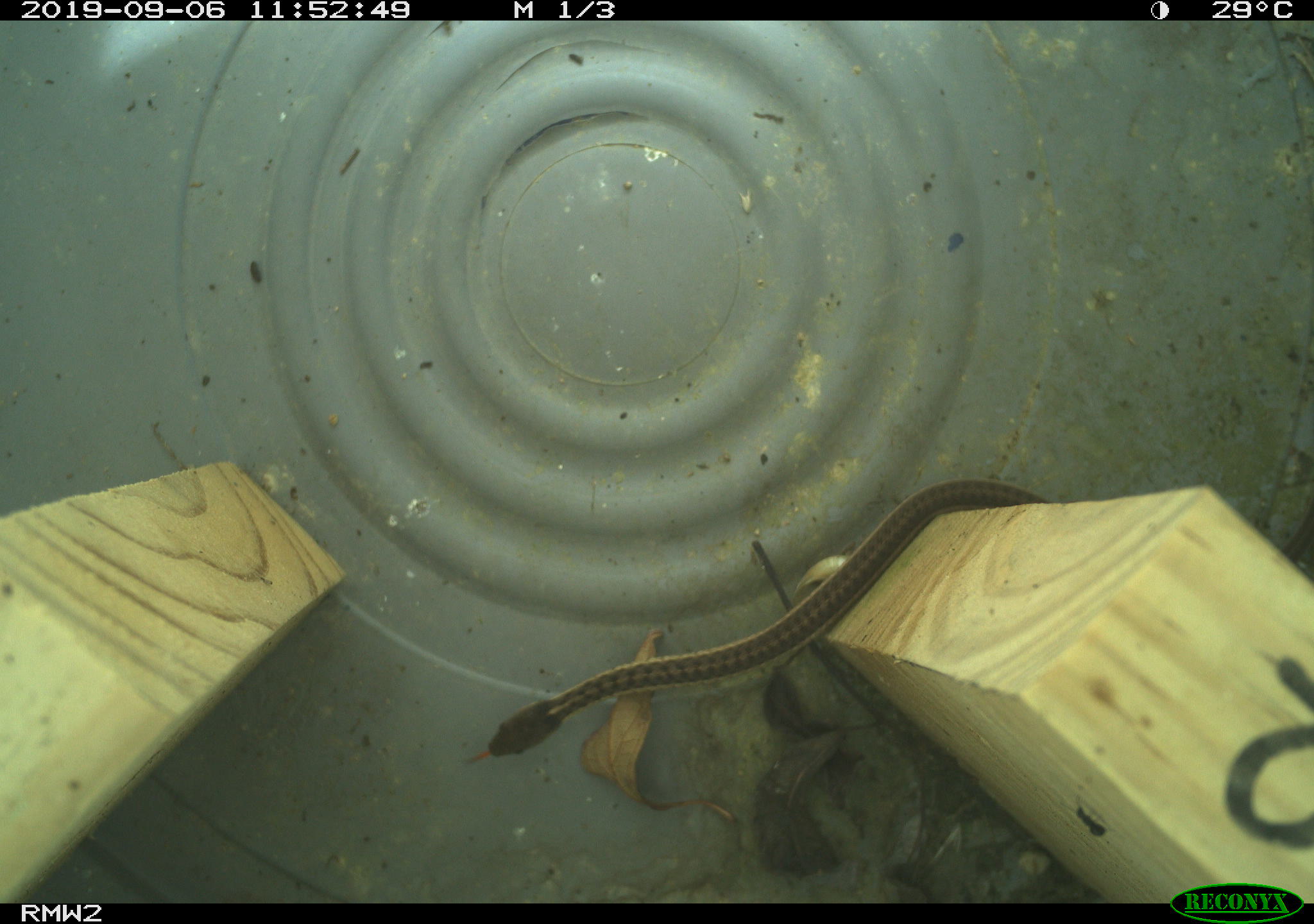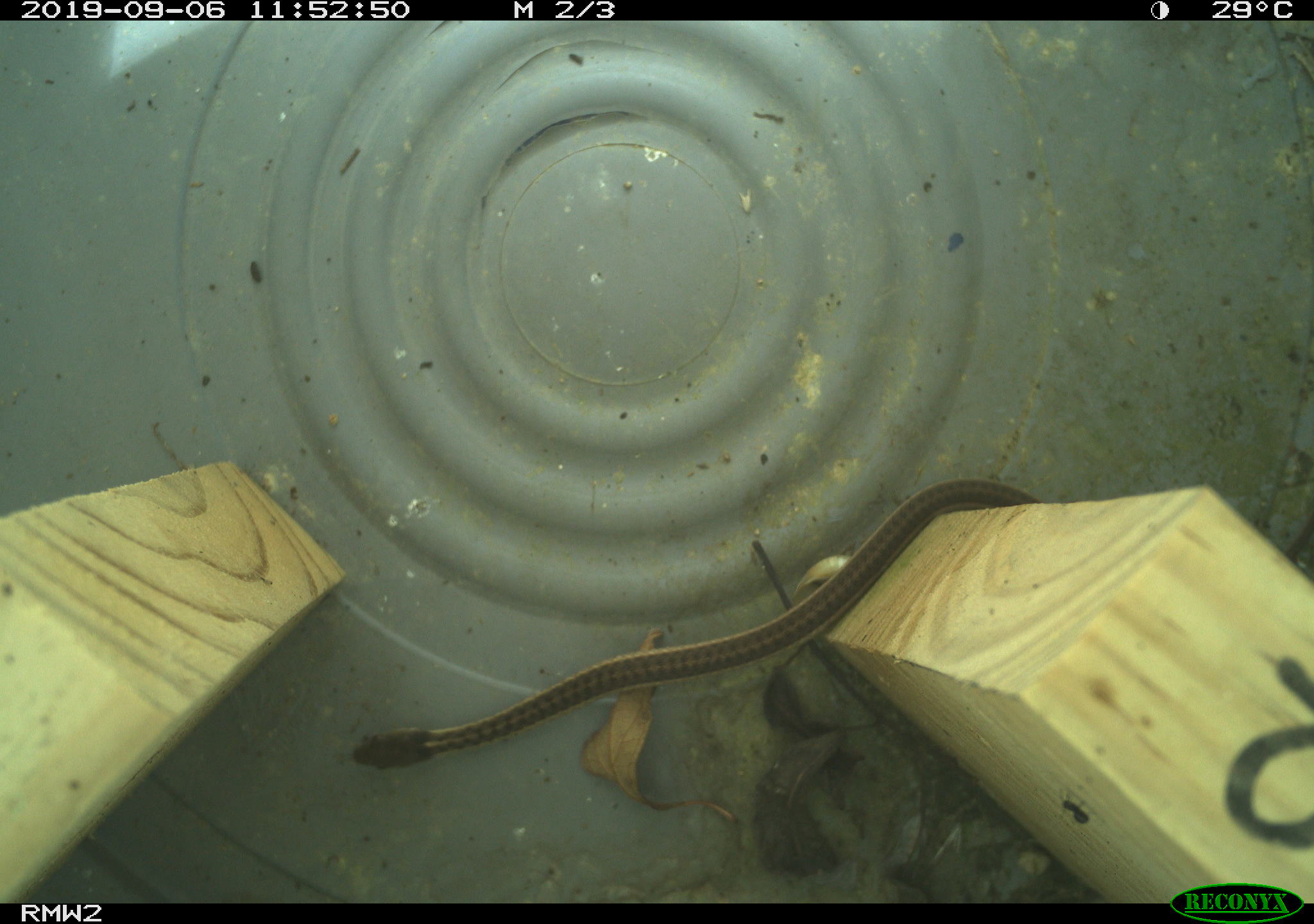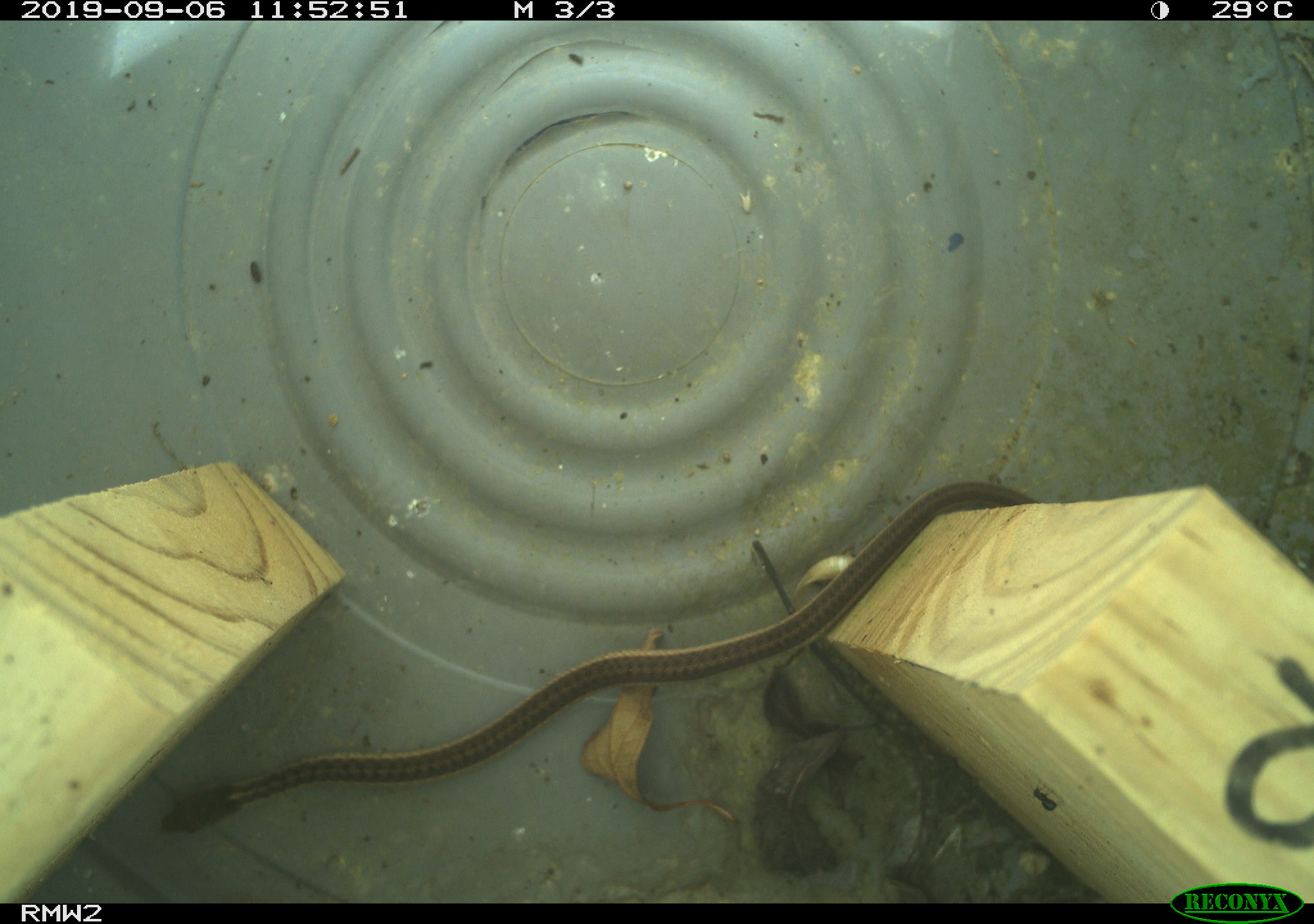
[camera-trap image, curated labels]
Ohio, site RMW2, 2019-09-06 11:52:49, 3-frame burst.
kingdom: Animalia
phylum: Chordata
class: Reptilia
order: Squamata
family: Colubridae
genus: Thamnophis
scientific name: Thamnophis sirtalis sirtalis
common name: eastern gartersnake